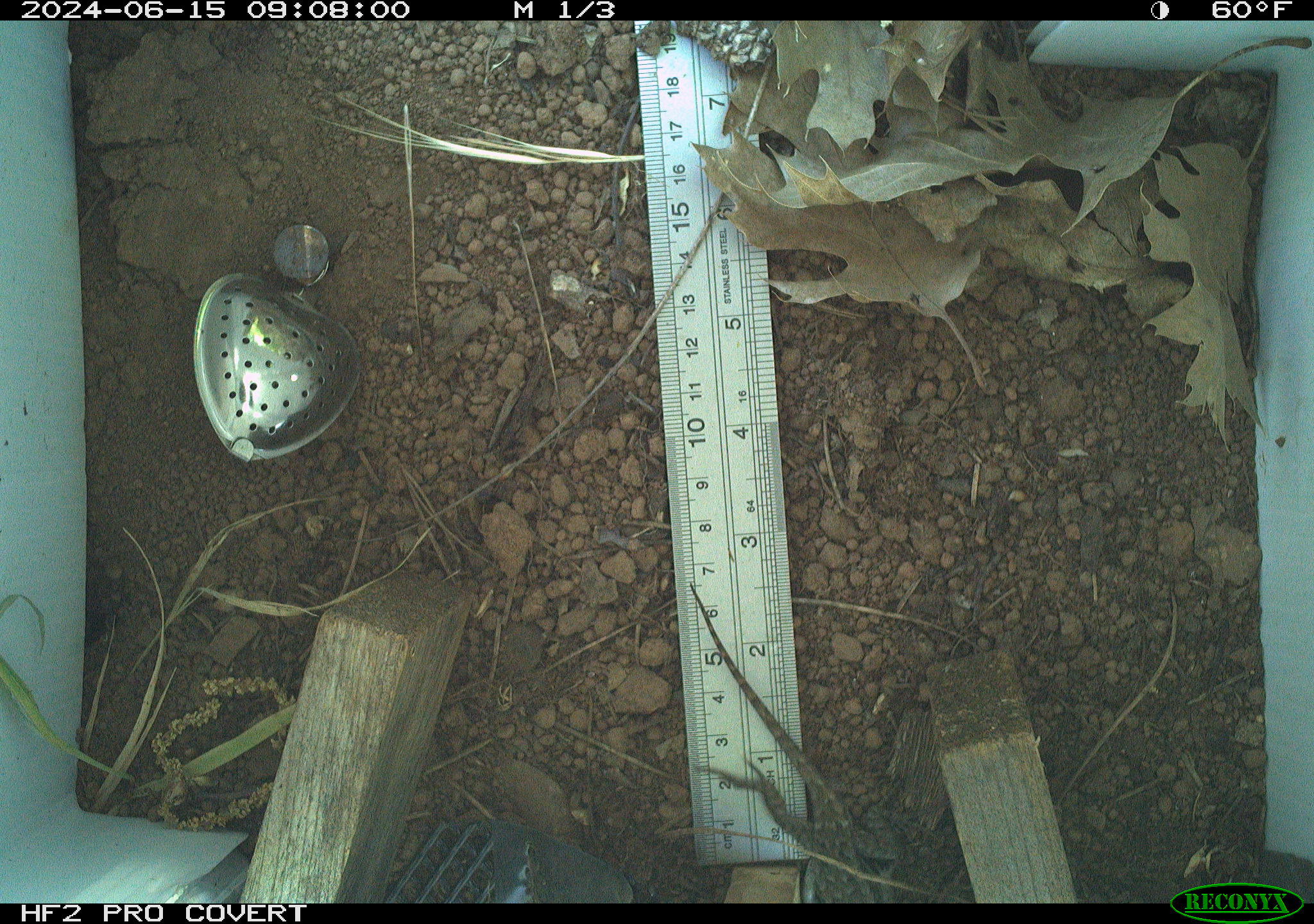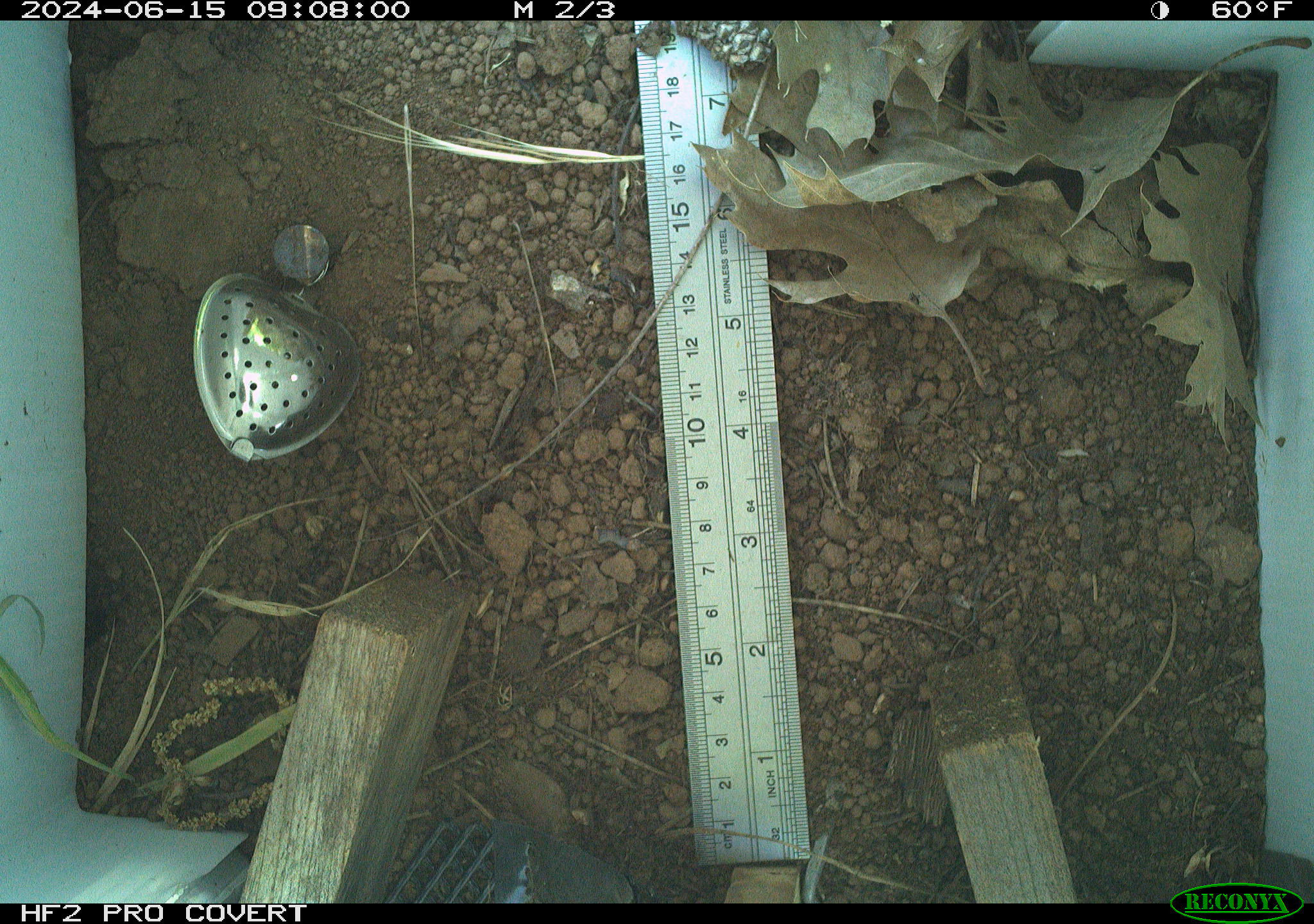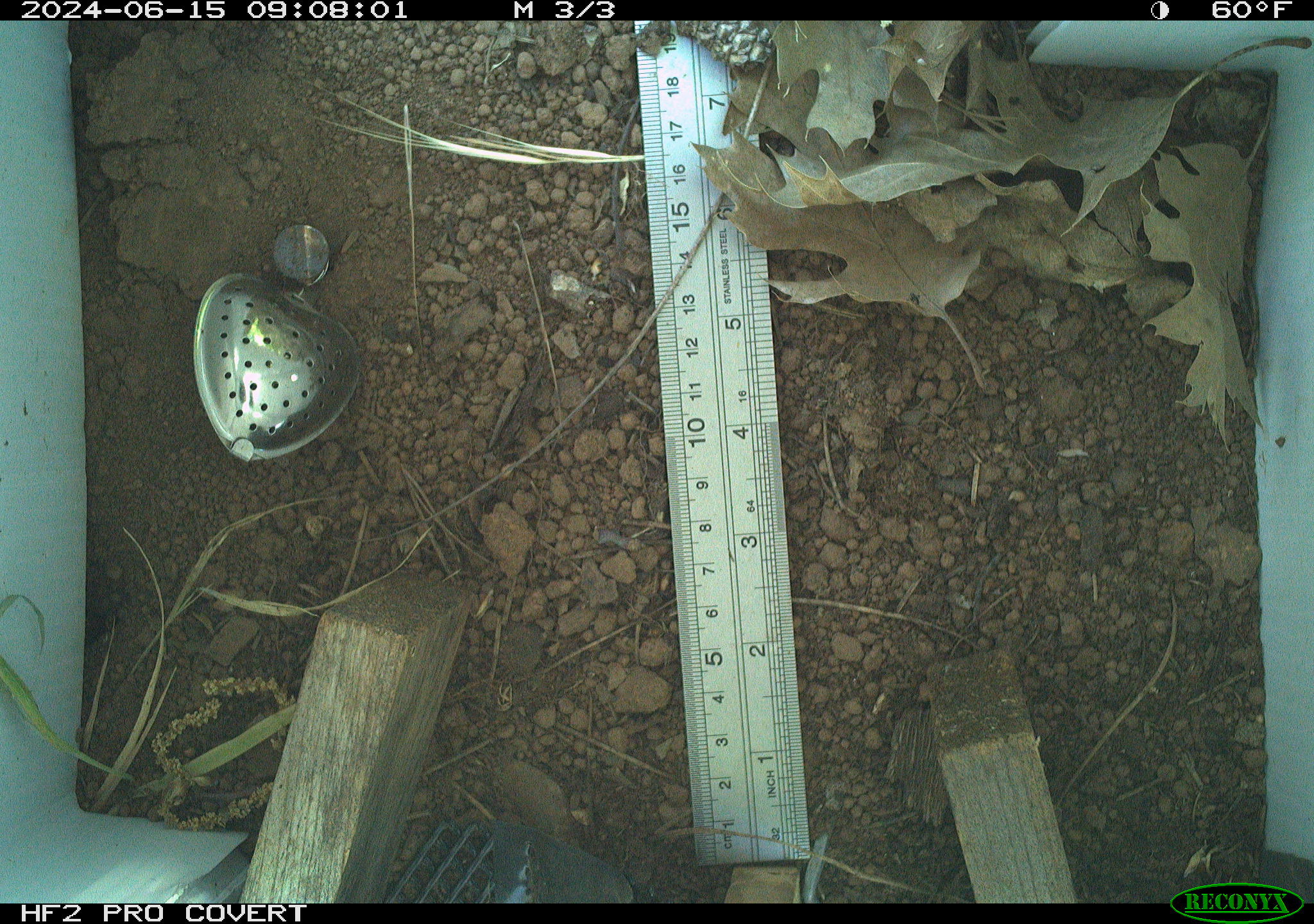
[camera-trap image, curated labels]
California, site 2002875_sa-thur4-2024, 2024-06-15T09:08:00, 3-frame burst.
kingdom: Animalia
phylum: Chordata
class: Reptilia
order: Squamata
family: Phrynosomatidae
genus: Sceloporus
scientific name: Sceloporus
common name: spiny lizards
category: sceloporus species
Sceloporus species (spiny lizards) (Sceloporus).